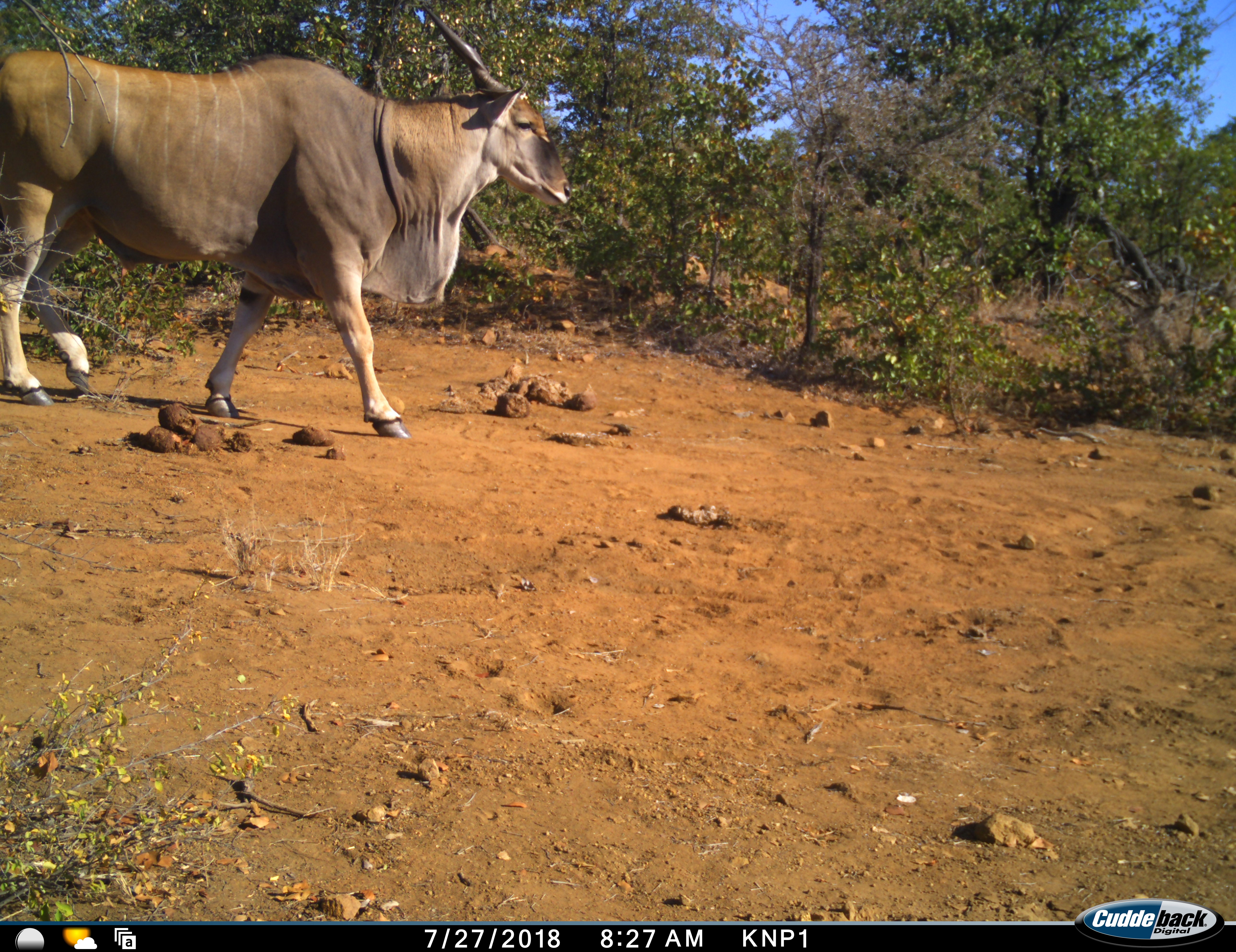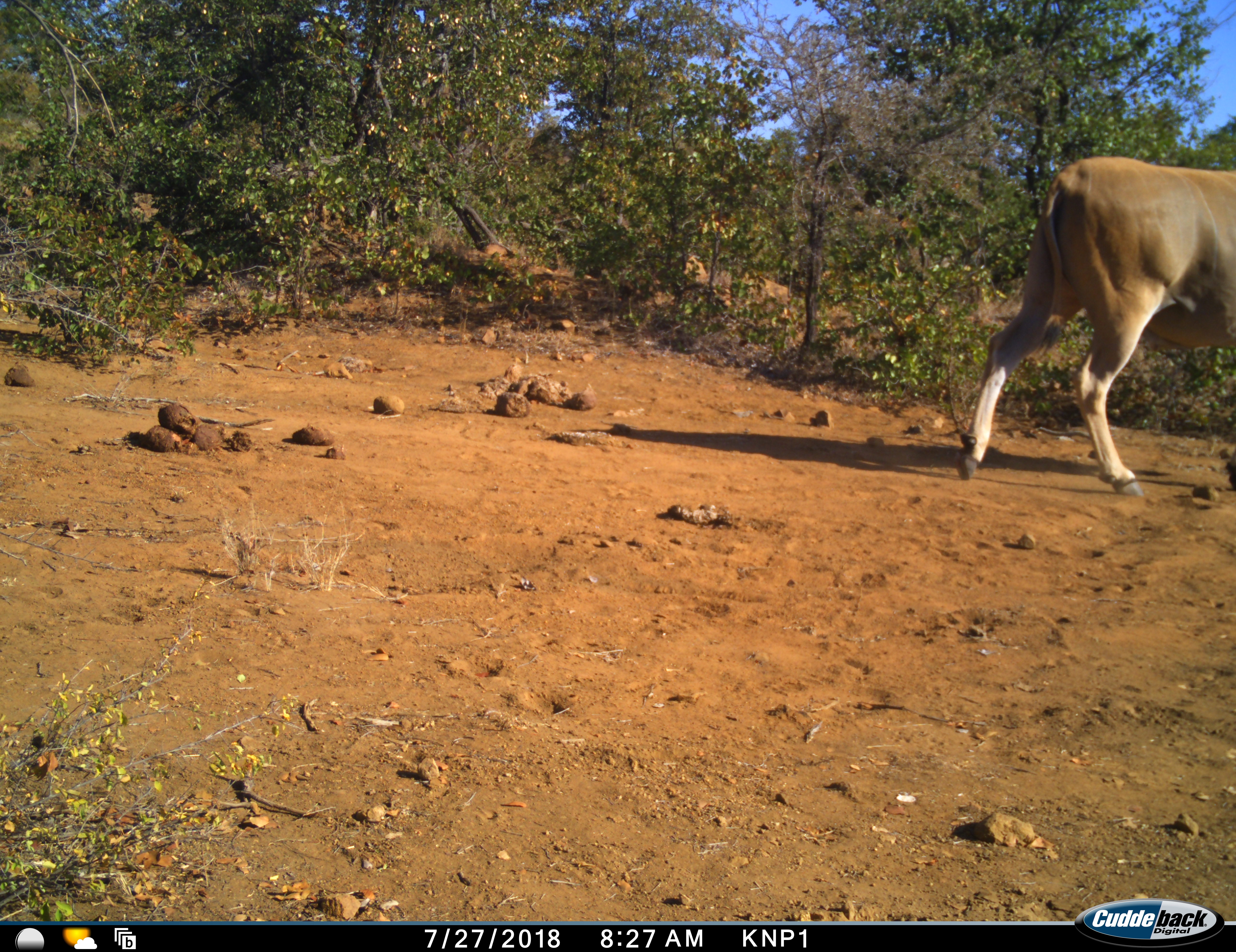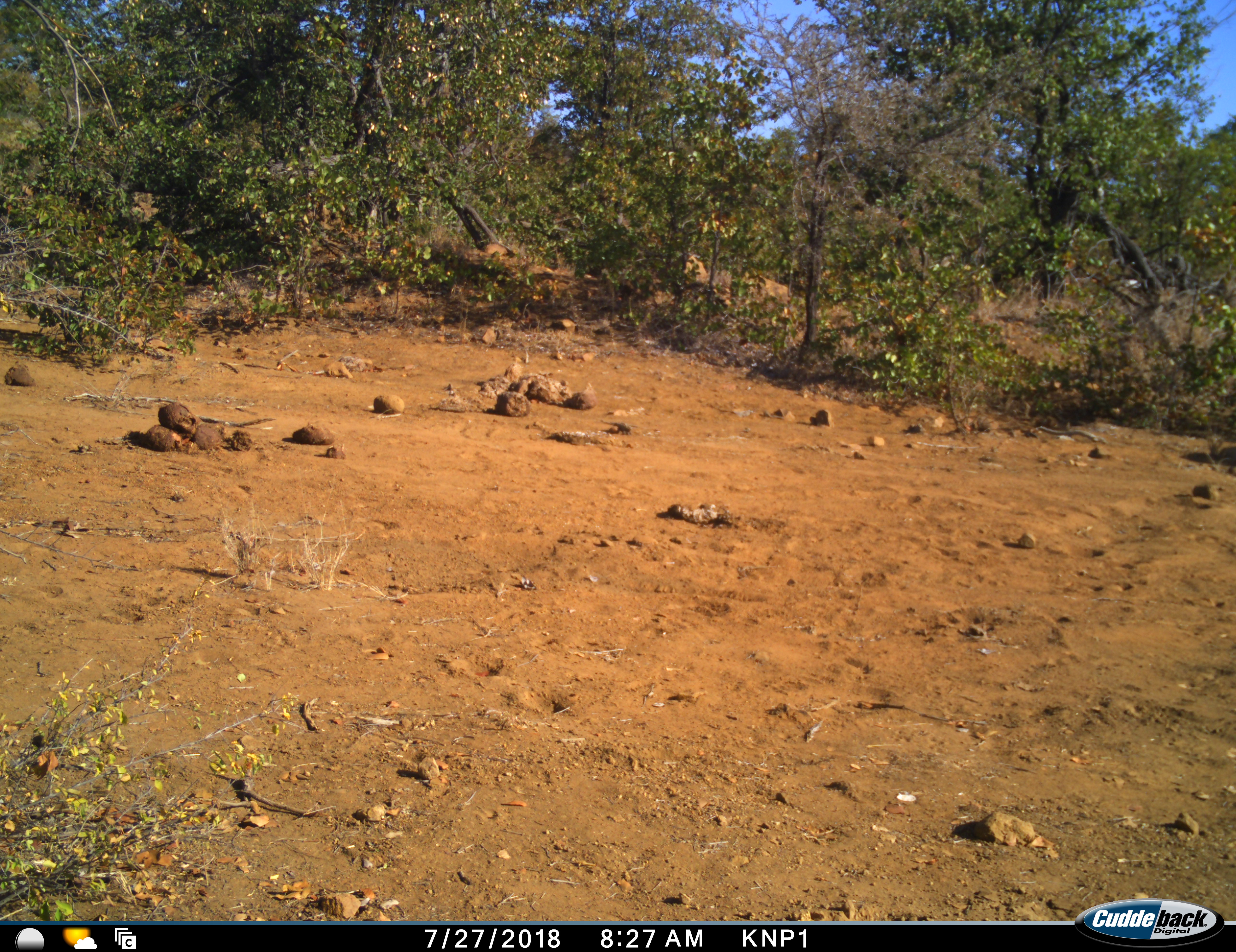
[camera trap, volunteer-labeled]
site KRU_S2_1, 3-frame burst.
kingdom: Animalia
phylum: Chordata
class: Mammalia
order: Artiodactyla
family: Bovidae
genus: Tragelaphus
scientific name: Tragelaphus oryx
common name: eland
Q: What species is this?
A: Eland (Tragelaphus oryx).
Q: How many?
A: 1.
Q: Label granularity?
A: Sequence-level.